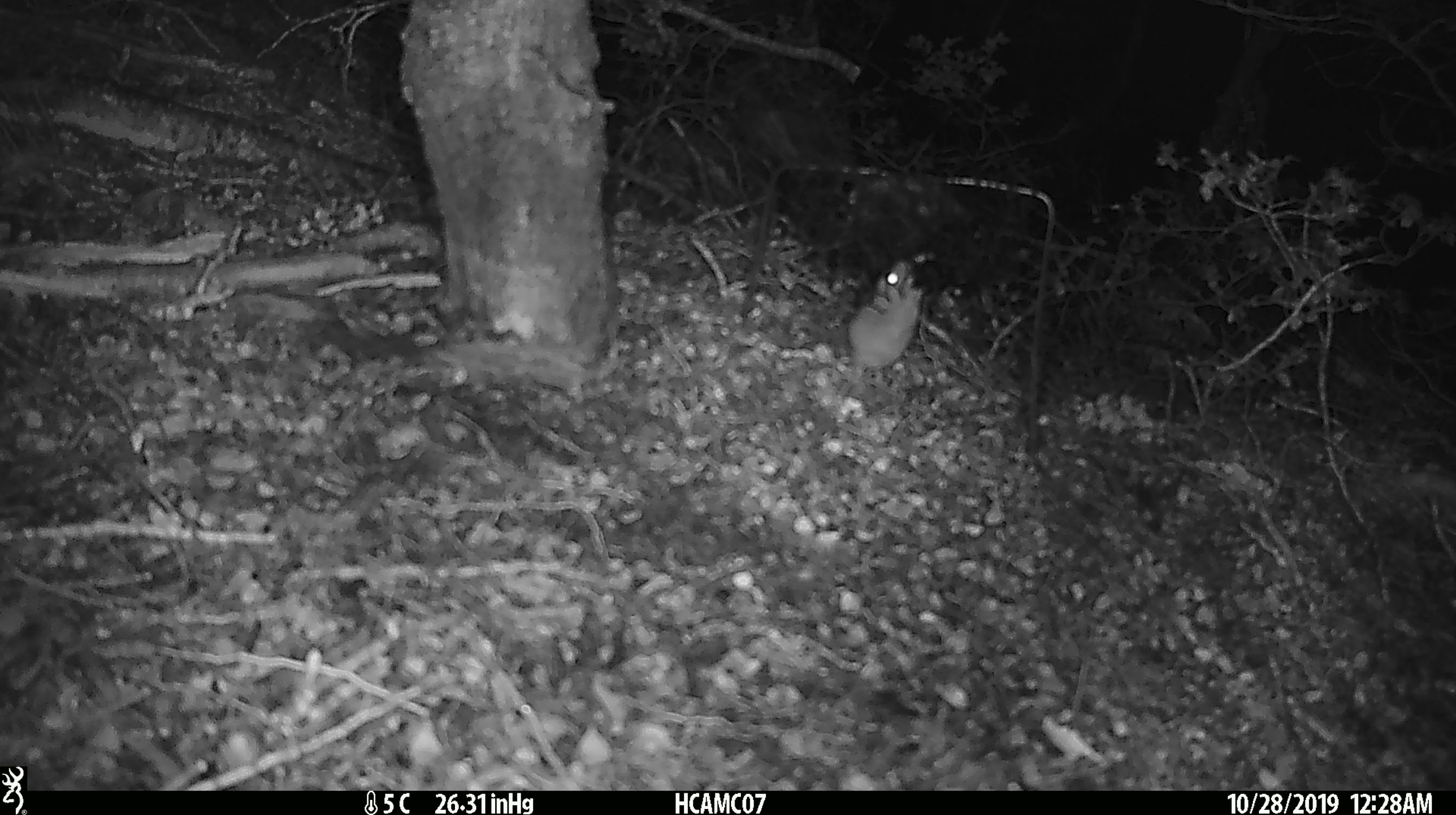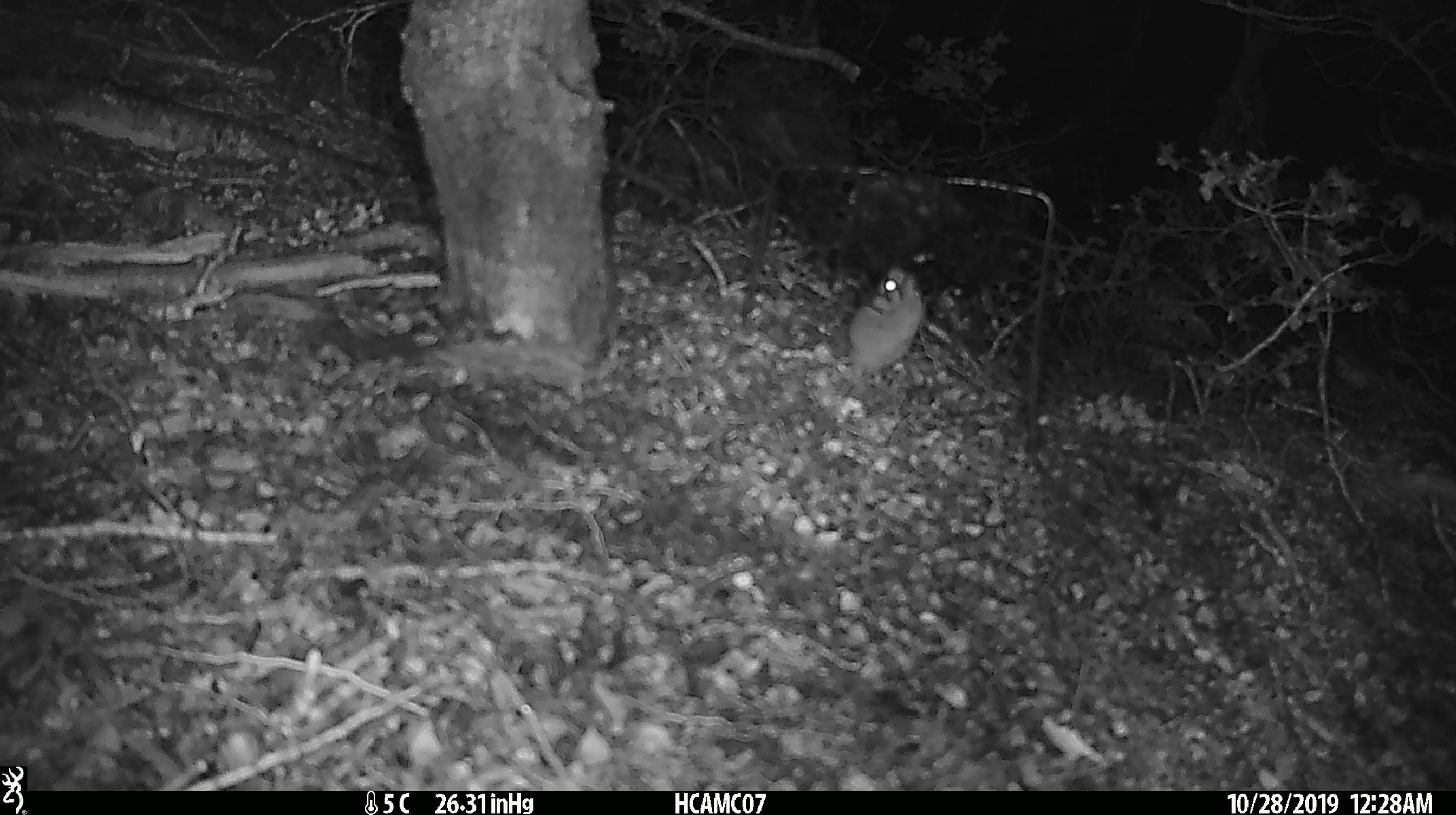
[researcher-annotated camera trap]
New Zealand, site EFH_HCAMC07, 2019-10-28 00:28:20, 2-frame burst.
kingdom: Animalia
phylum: Chordata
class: Mammalia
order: Rodentia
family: Muridae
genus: Mus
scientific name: Mus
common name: mouse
Mouse (Mus).